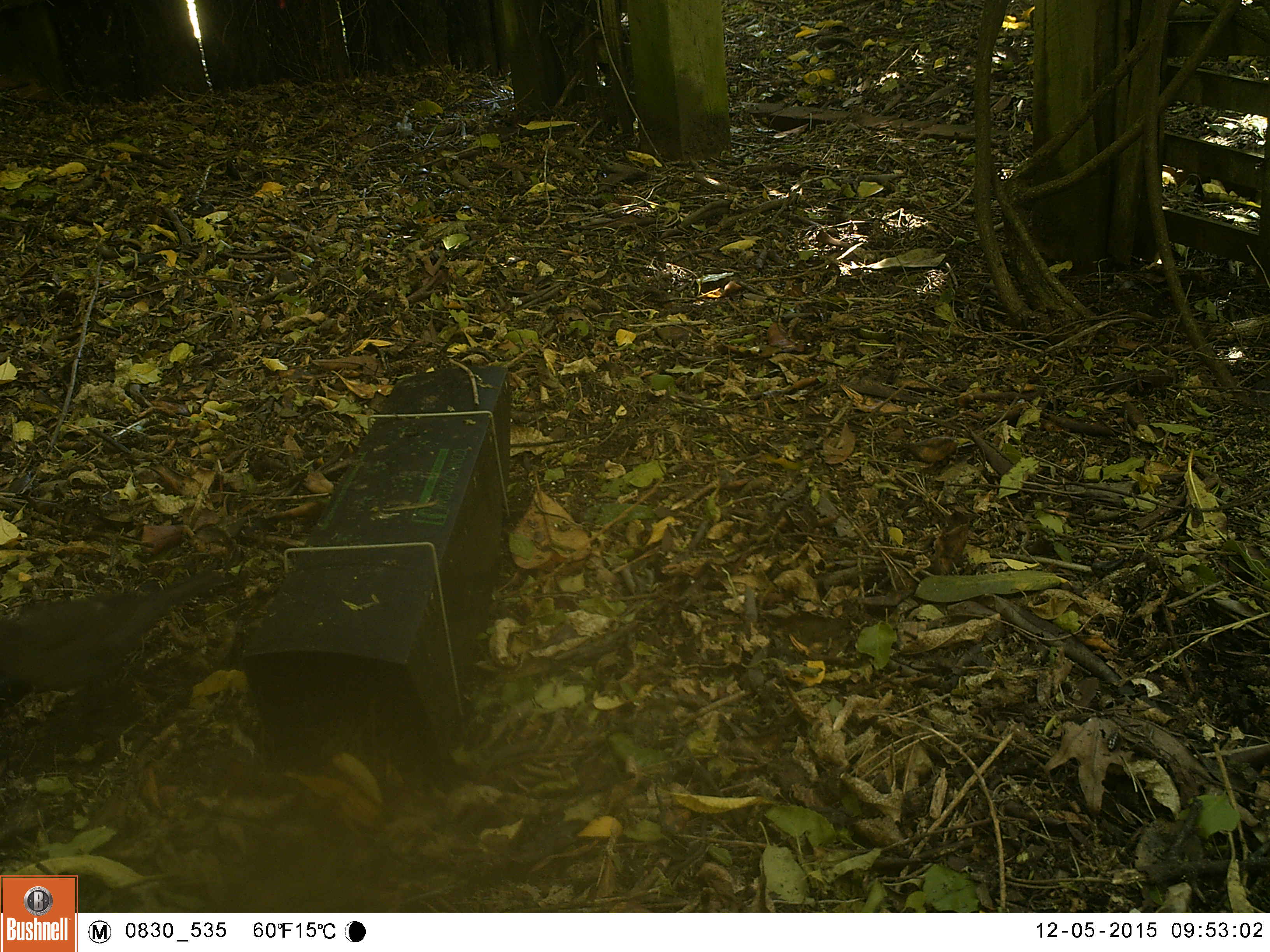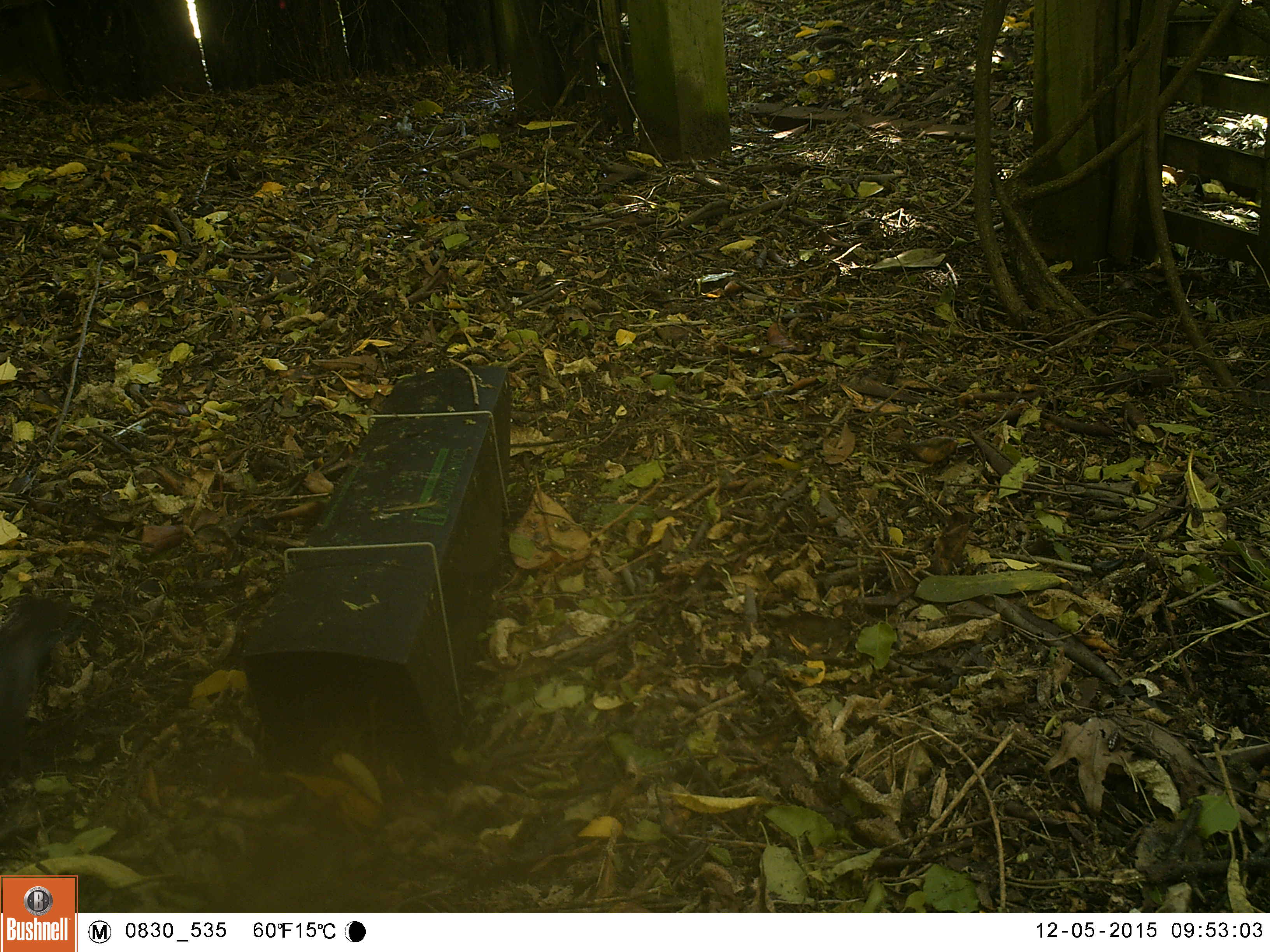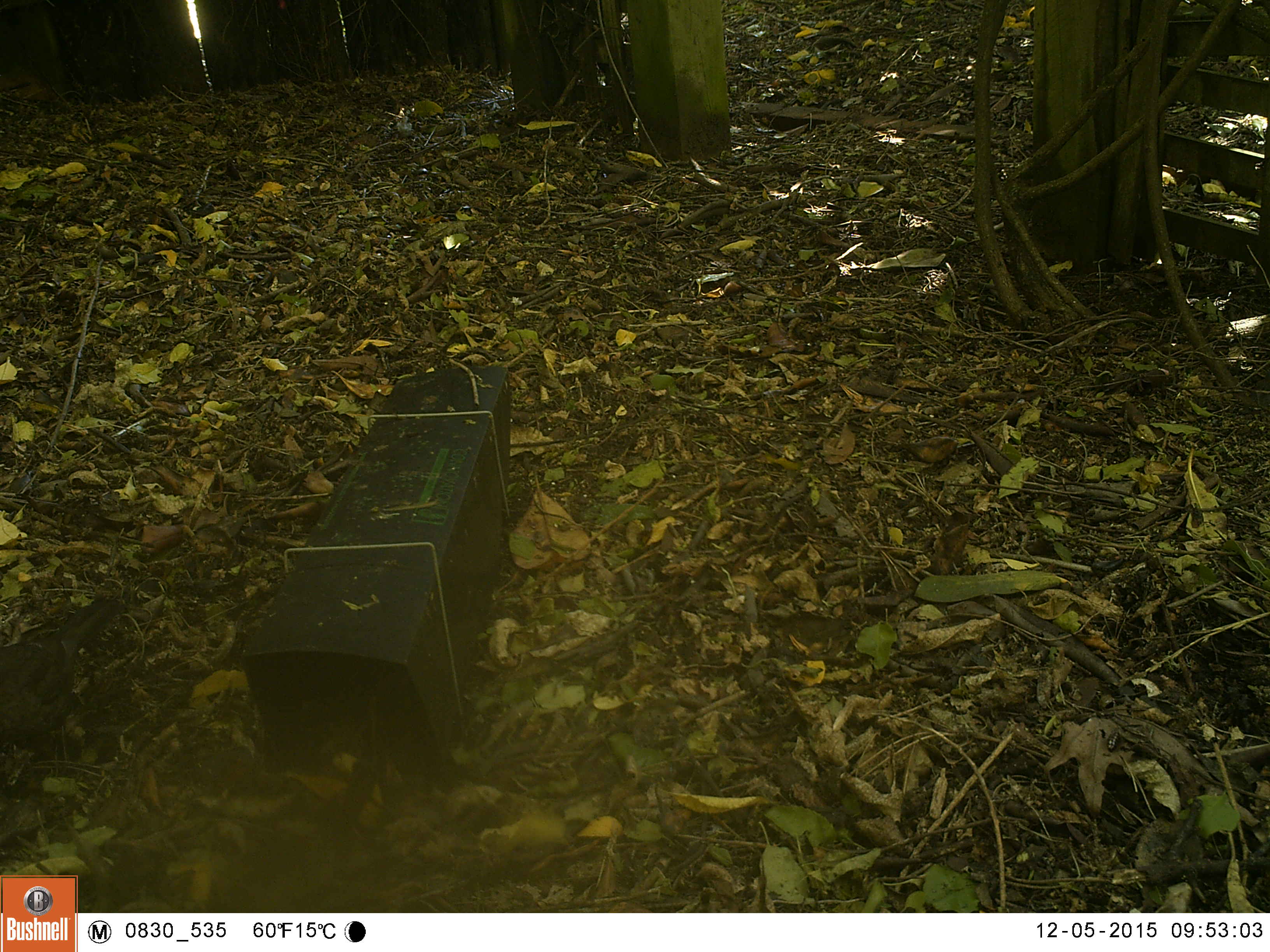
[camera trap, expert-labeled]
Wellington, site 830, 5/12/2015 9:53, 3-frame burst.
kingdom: Animalia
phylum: Chordata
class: Aves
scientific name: Aves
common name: bird